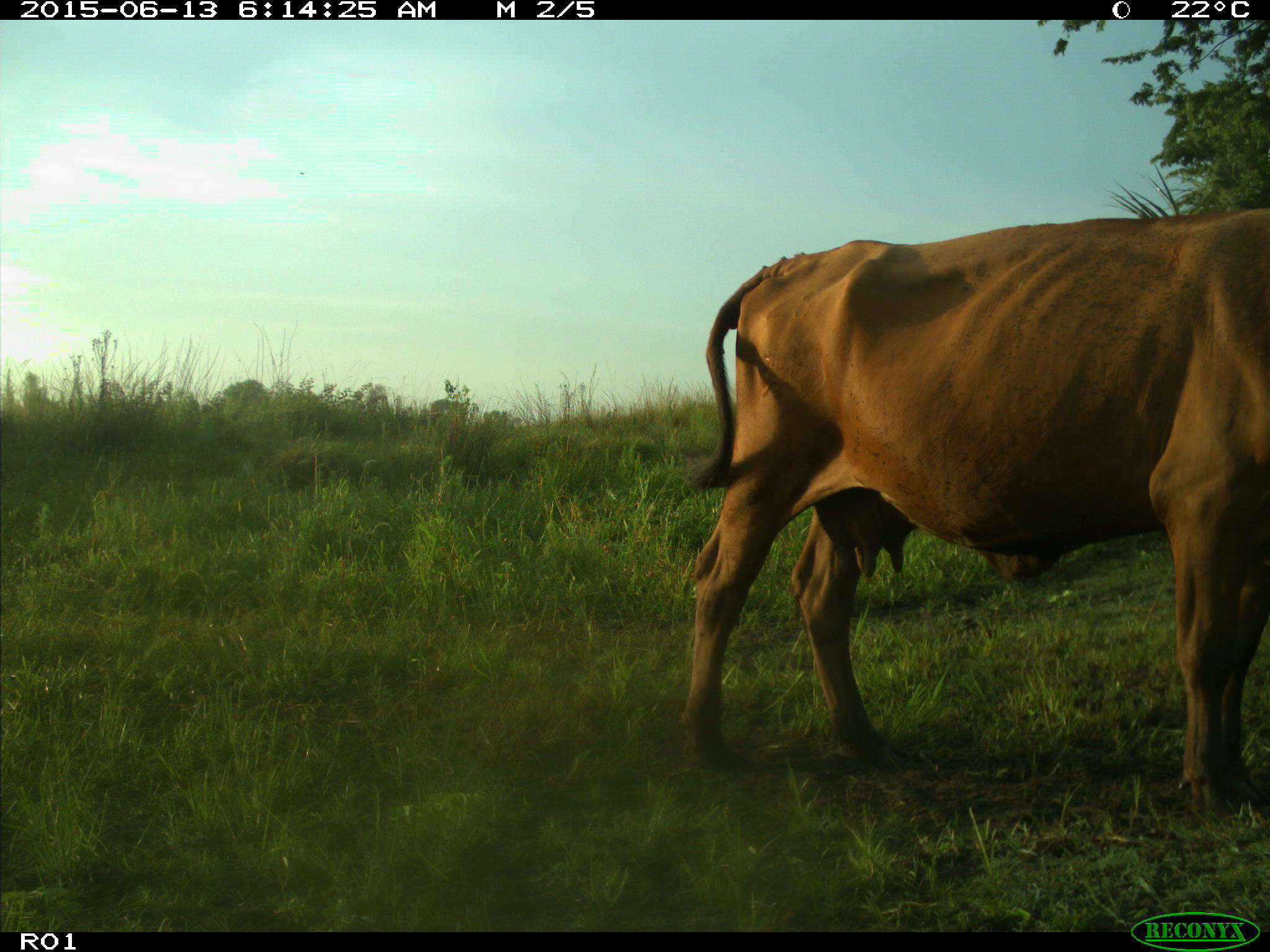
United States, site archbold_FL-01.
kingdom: Animalia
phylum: Chordata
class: Mammalia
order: Artiodactyla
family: Bovidae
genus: Bos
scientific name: Bos taurus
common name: domestic cow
Bos taurus (domestic cow).